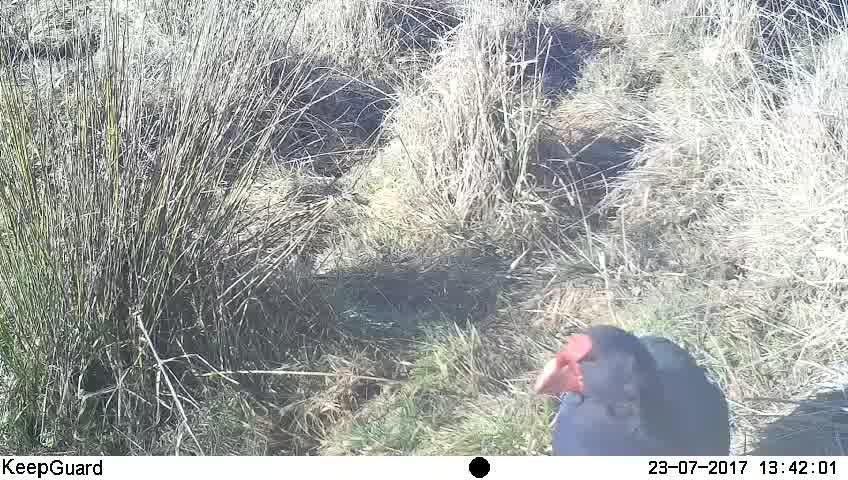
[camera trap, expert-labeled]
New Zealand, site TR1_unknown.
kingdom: Animalia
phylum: Chordata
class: Aves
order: Gruiformes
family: Rallidae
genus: Porphyrio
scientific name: Porphyrio mantelli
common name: takahe